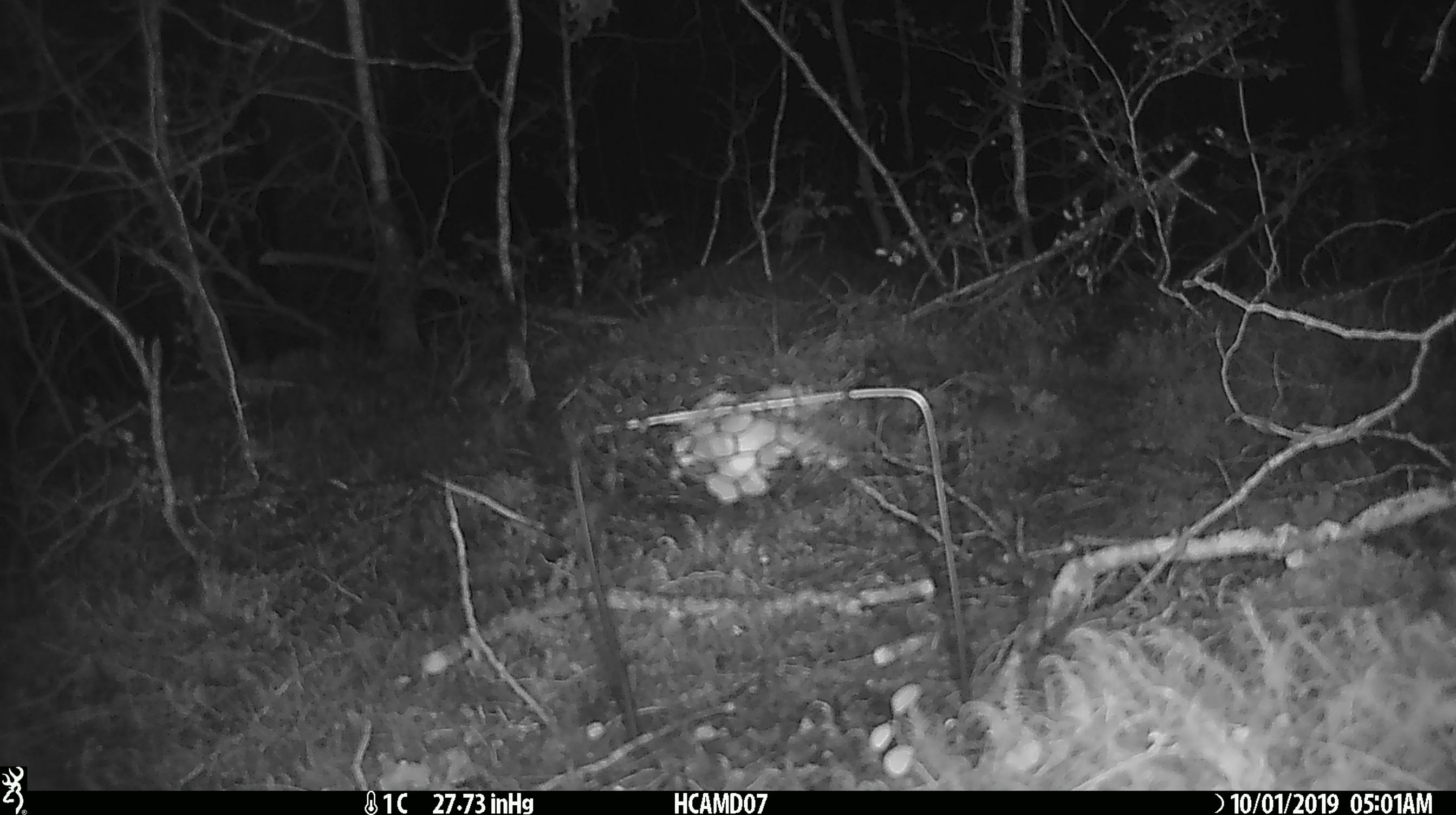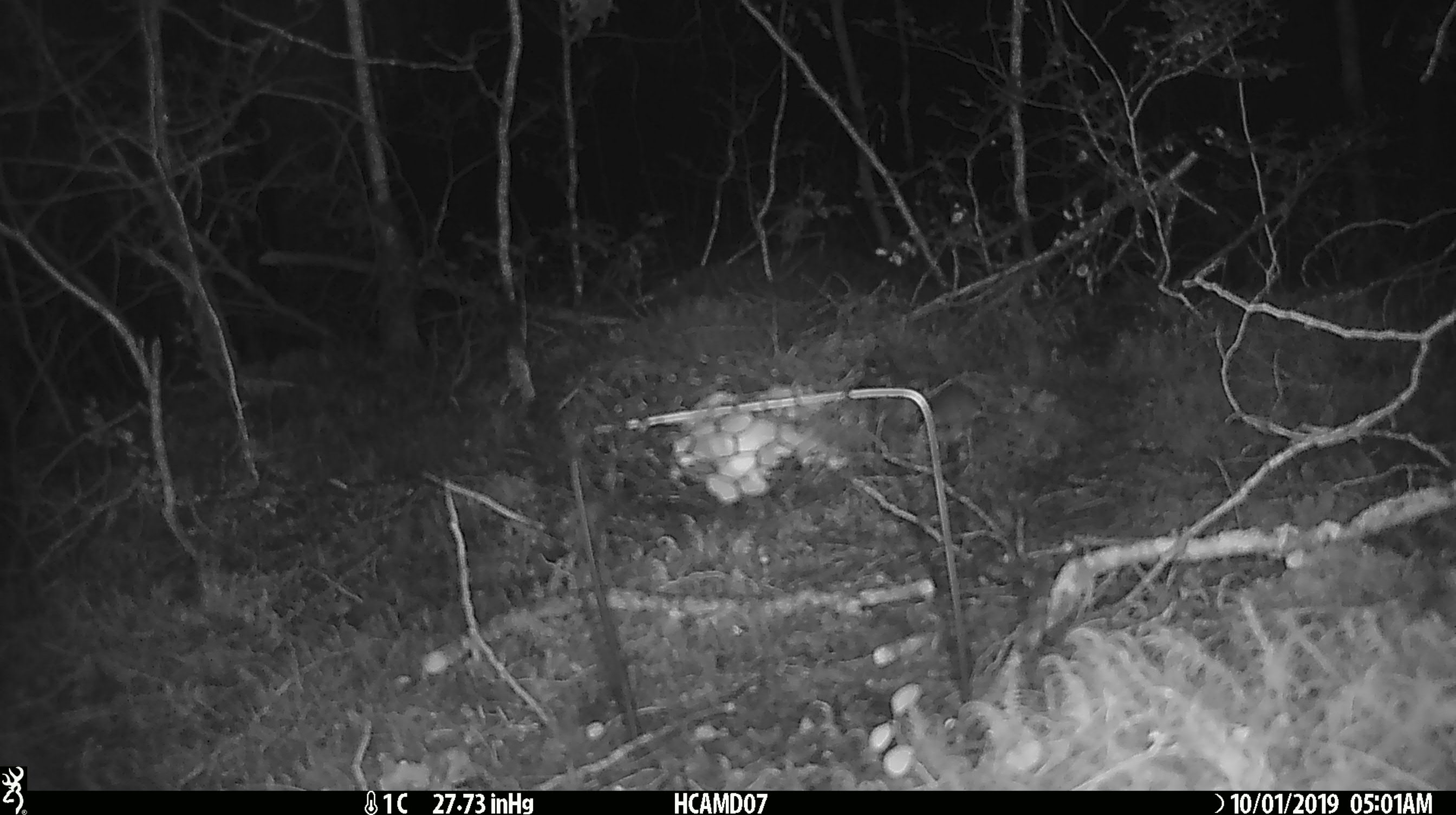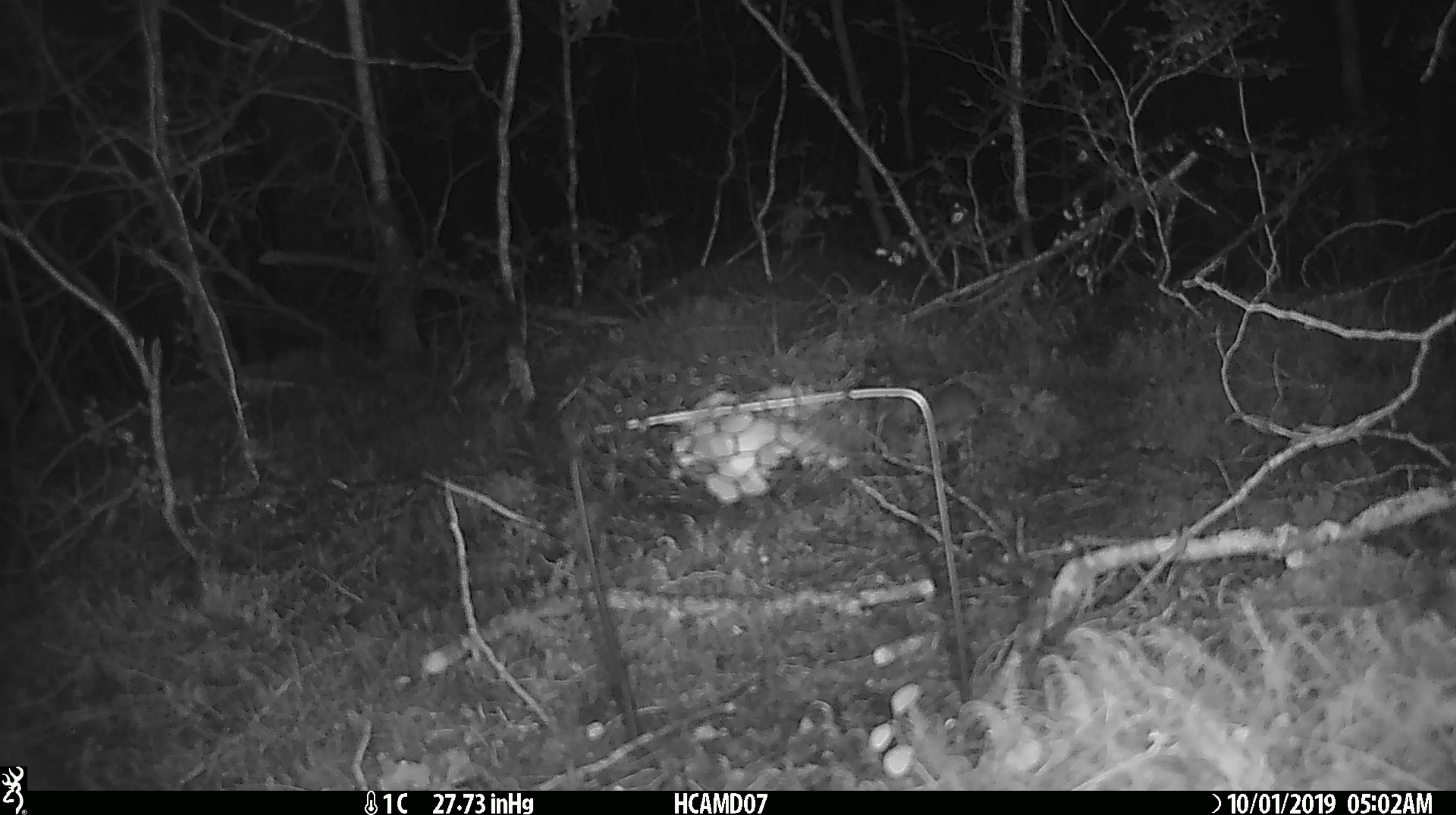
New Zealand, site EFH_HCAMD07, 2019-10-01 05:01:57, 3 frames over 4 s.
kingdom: Animalia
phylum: Chordata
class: Mammalia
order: Rodentia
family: Muridae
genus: Mus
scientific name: Mus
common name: mouse